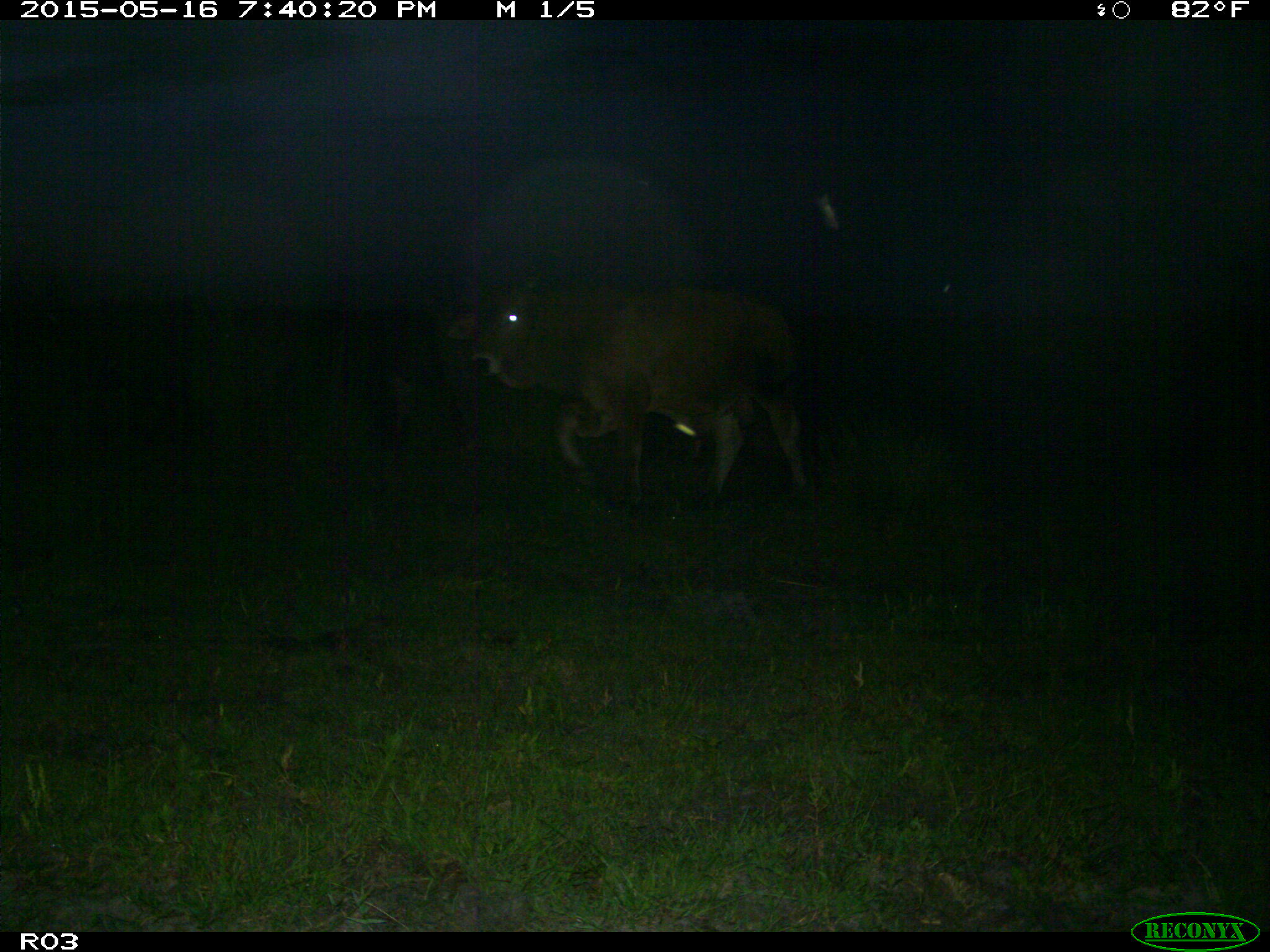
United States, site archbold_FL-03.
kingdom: Animalia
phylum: Chordata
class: Mammalia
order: Artiodactyla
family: Bovidae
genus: Bos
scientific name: Bos taurus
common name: domestic cow